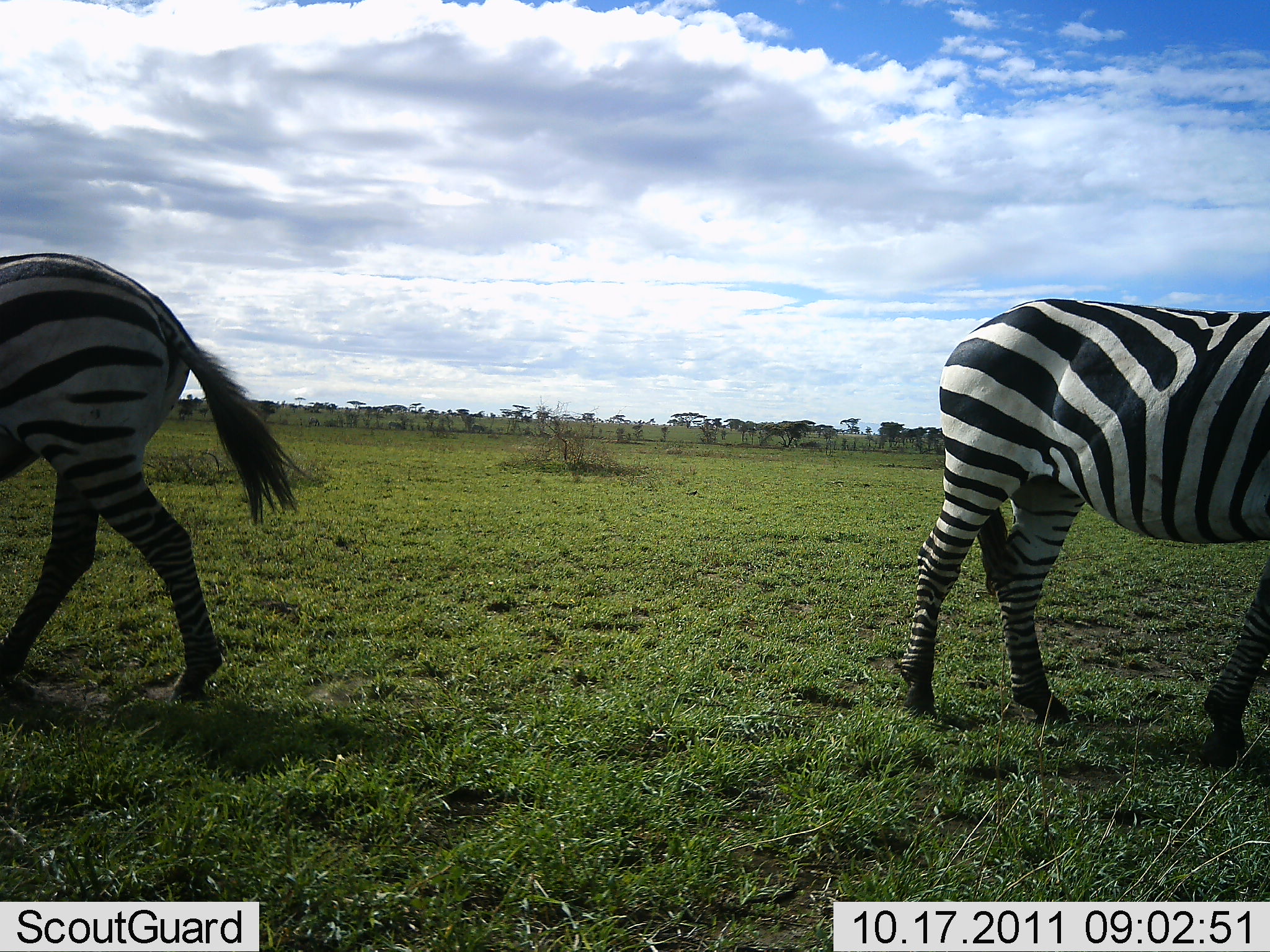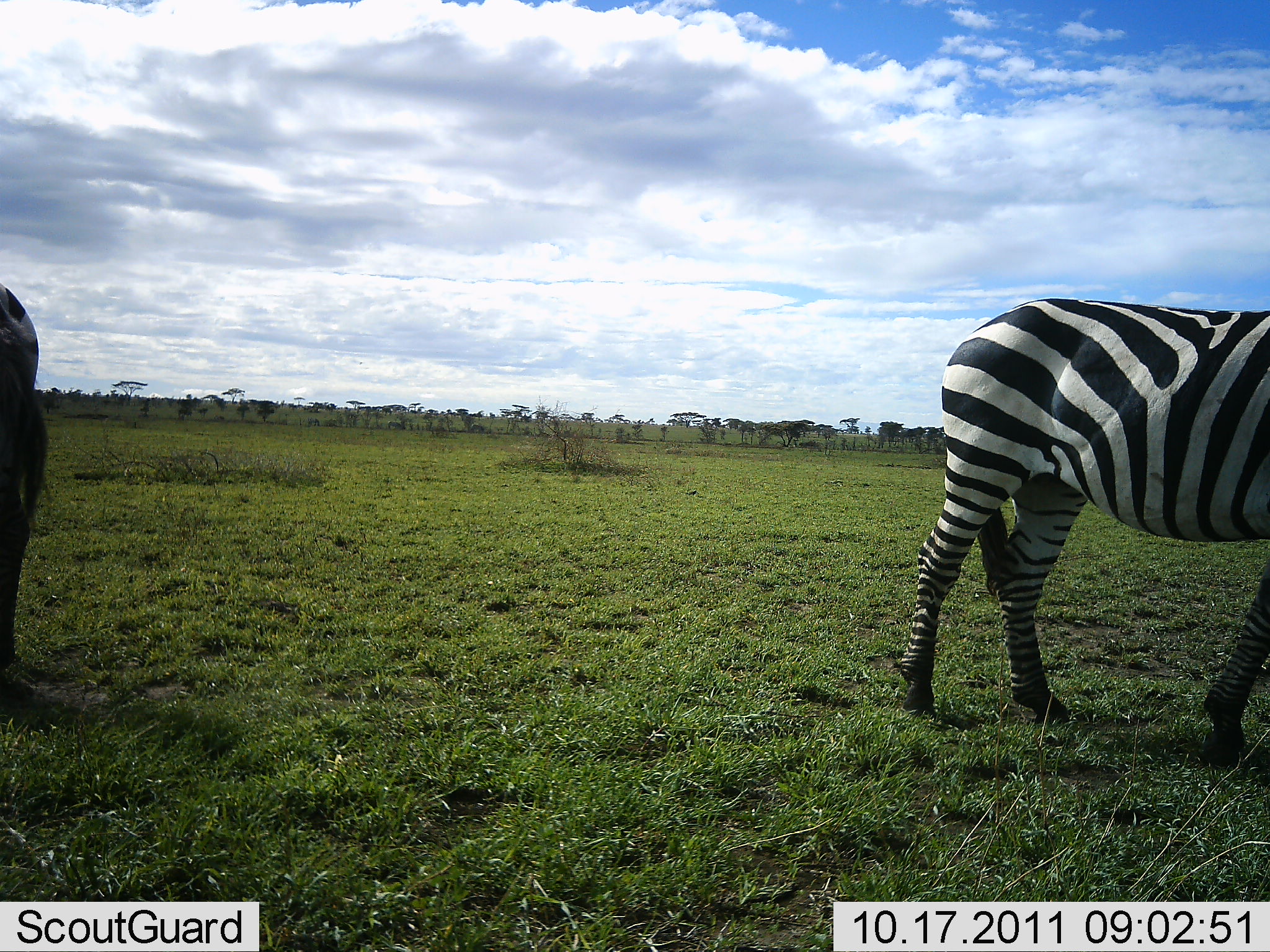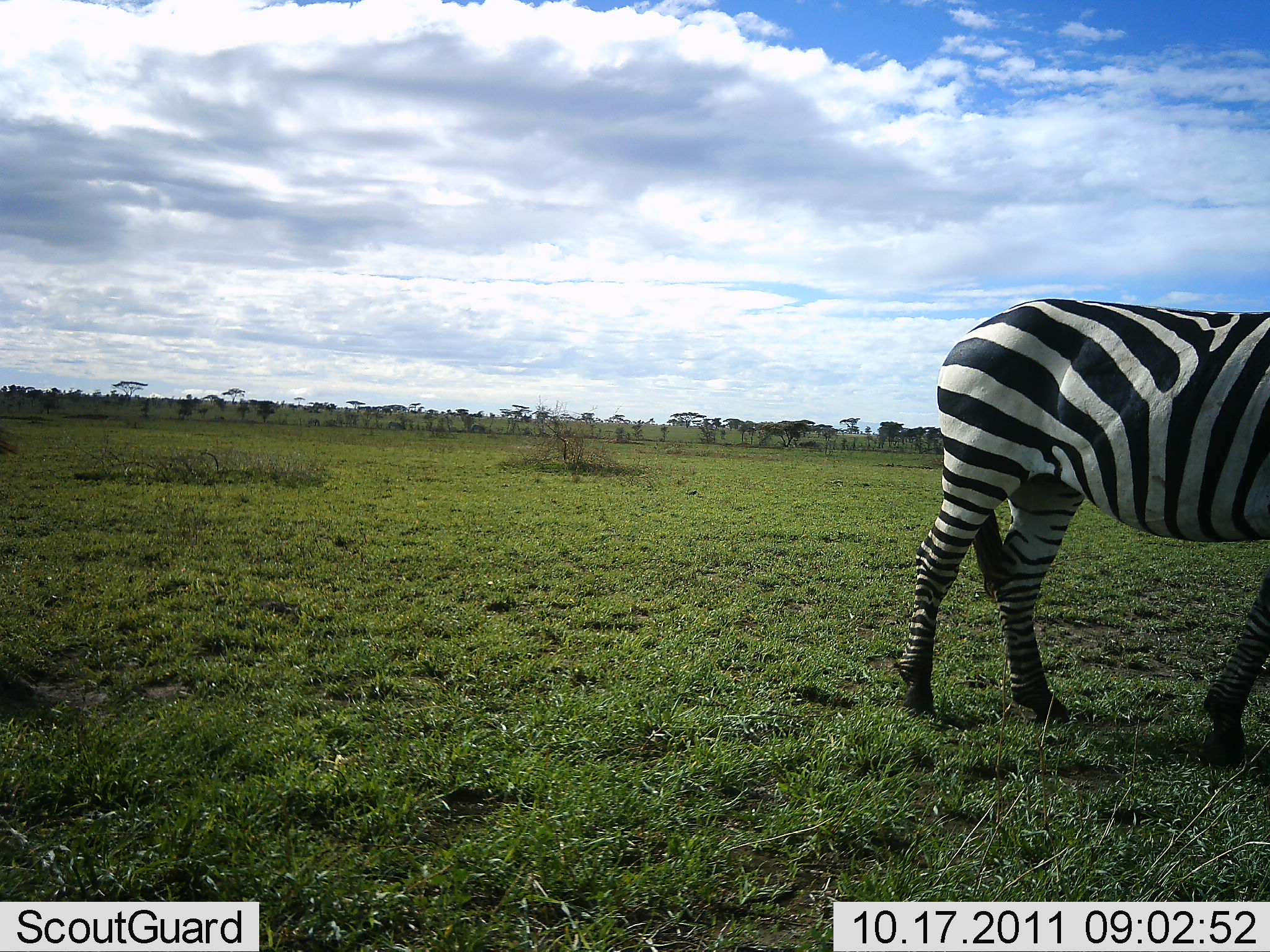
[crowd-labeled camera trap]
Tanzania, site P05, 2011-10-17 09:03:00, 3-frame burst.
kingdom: Animalia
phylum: Chordata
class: Mammalia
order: Perissodactyla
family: Equidae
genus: Equus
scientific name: Equus quagga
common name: plains zebra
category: zebra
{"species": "zebra (plains zebra) (Equus quagga)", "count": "2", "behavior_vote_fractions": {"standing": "67%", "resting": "0%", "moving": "87%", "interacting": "0%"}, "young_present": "0%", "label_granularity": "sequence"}